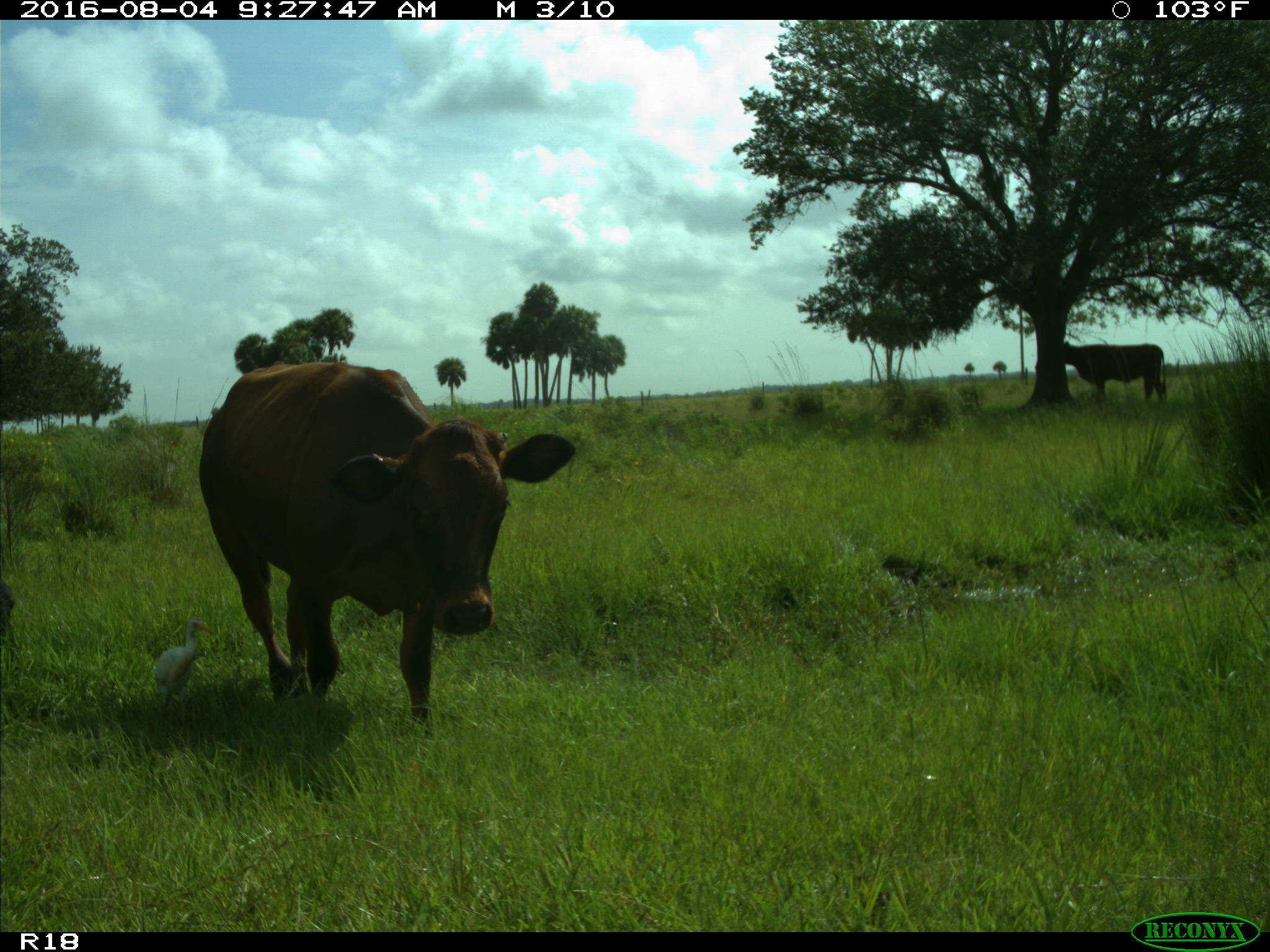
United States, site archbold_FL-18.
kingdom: Animalia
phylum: Chordata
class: Mammalia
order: Artiodactyla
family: Bovidae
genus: Bos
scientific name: Bos taurus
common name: domestic cow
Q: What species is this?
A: Bos taurus (domestic cow).